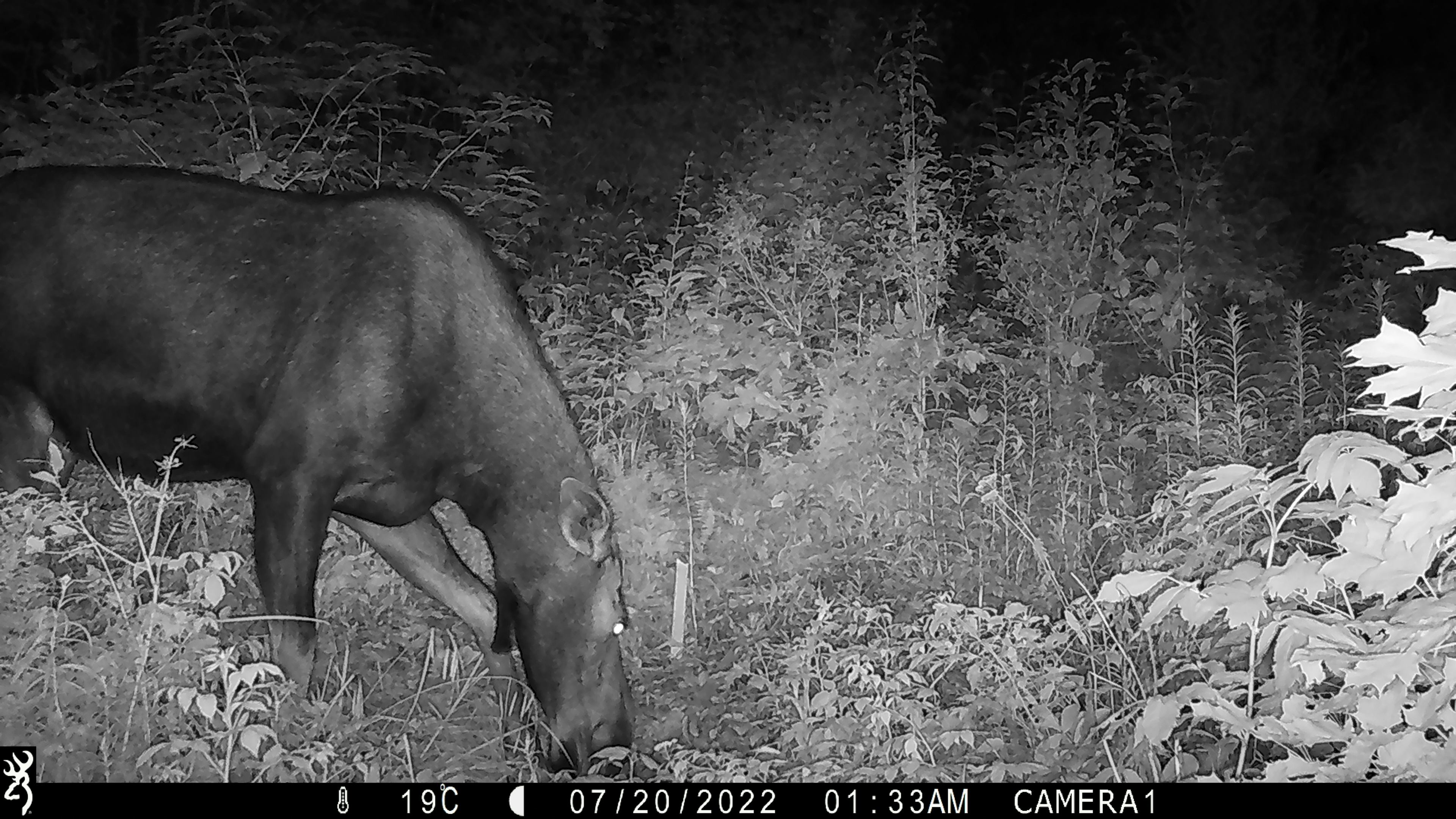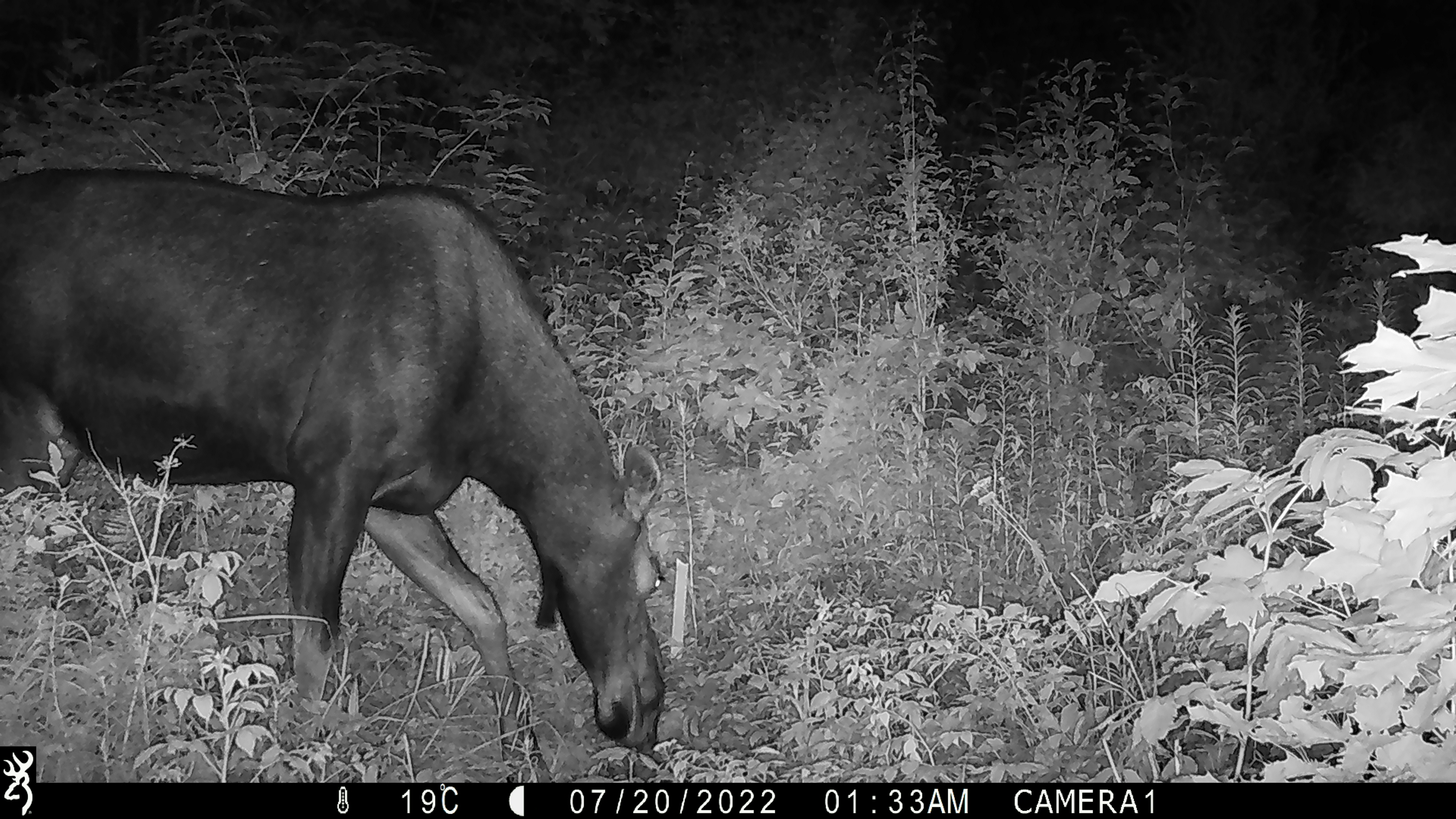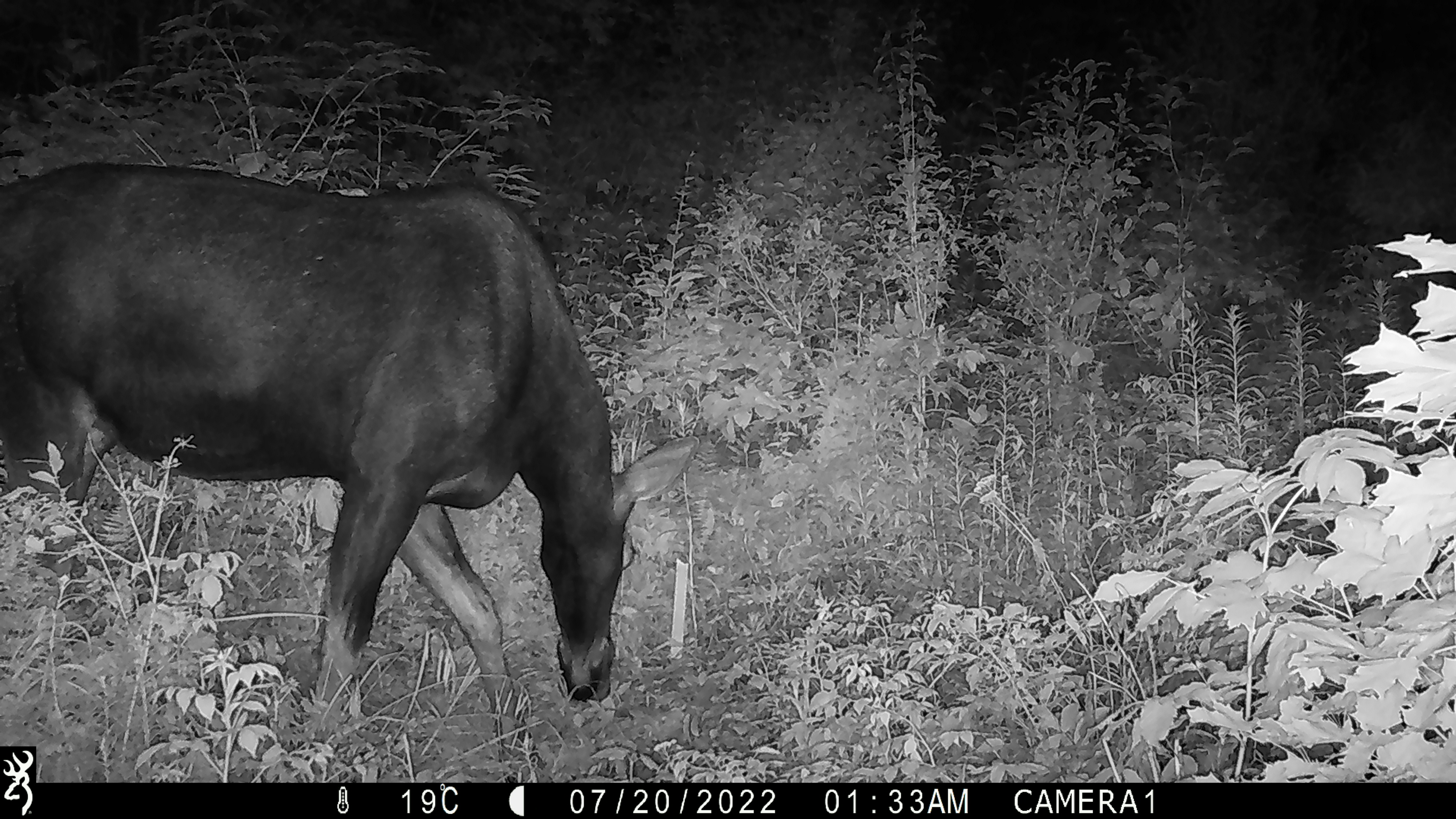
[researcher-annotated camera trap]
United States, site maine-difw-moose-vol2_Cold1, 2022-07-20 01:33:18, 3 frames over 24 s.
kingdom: Animalia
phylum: Chordata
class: Mammalia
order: Artiodactyla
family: Cervidae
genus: Alces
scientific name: Alces alces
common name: moose